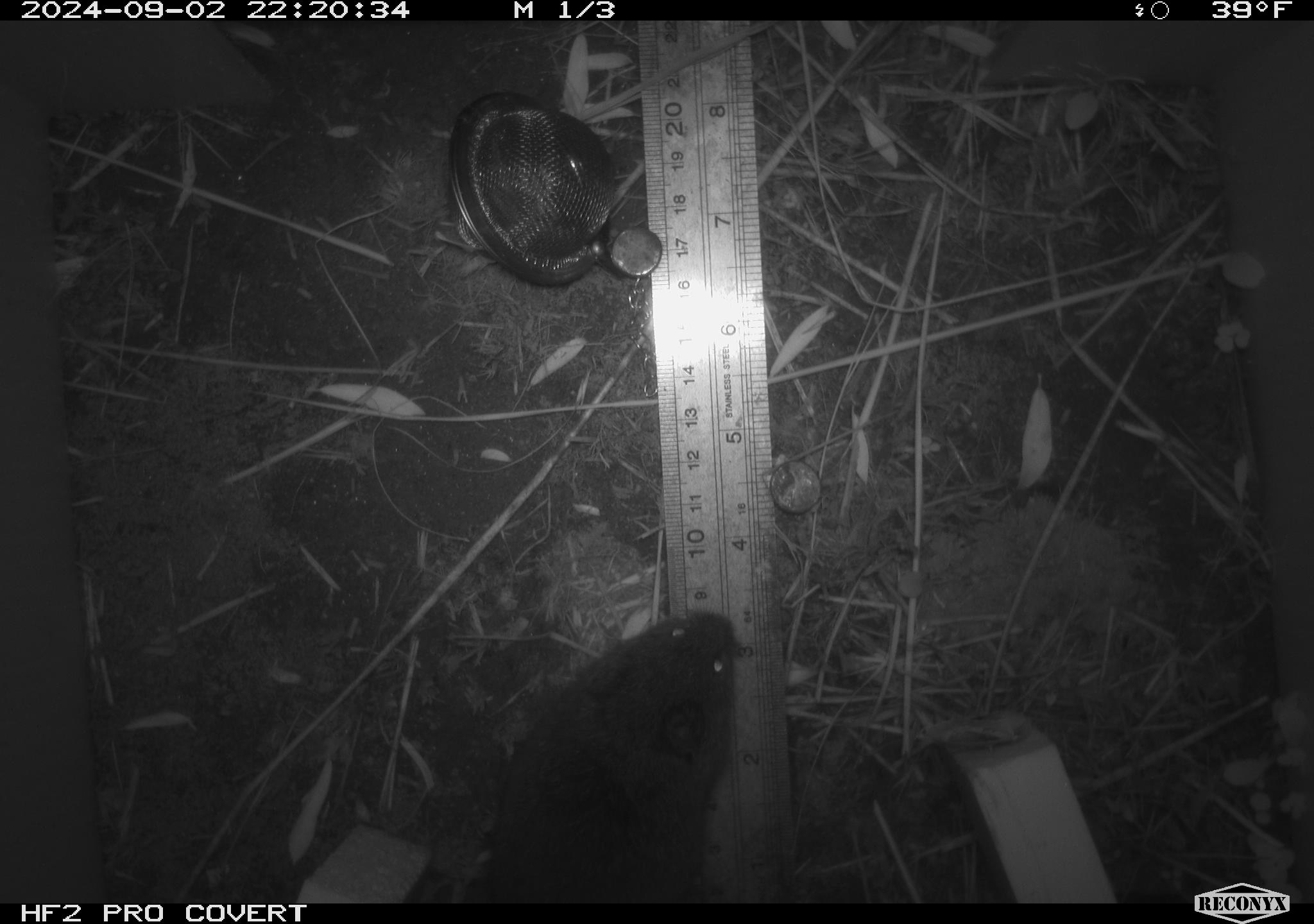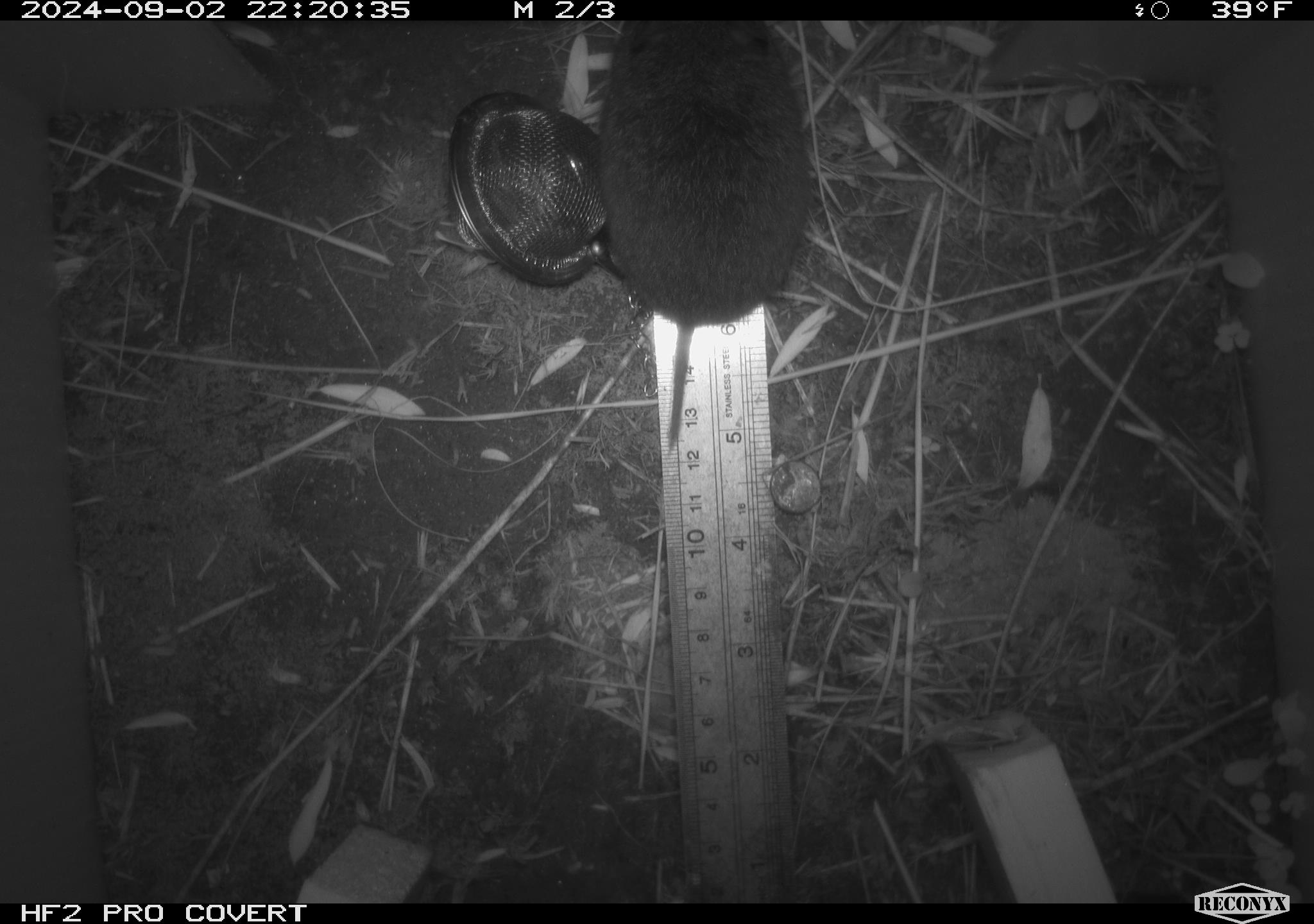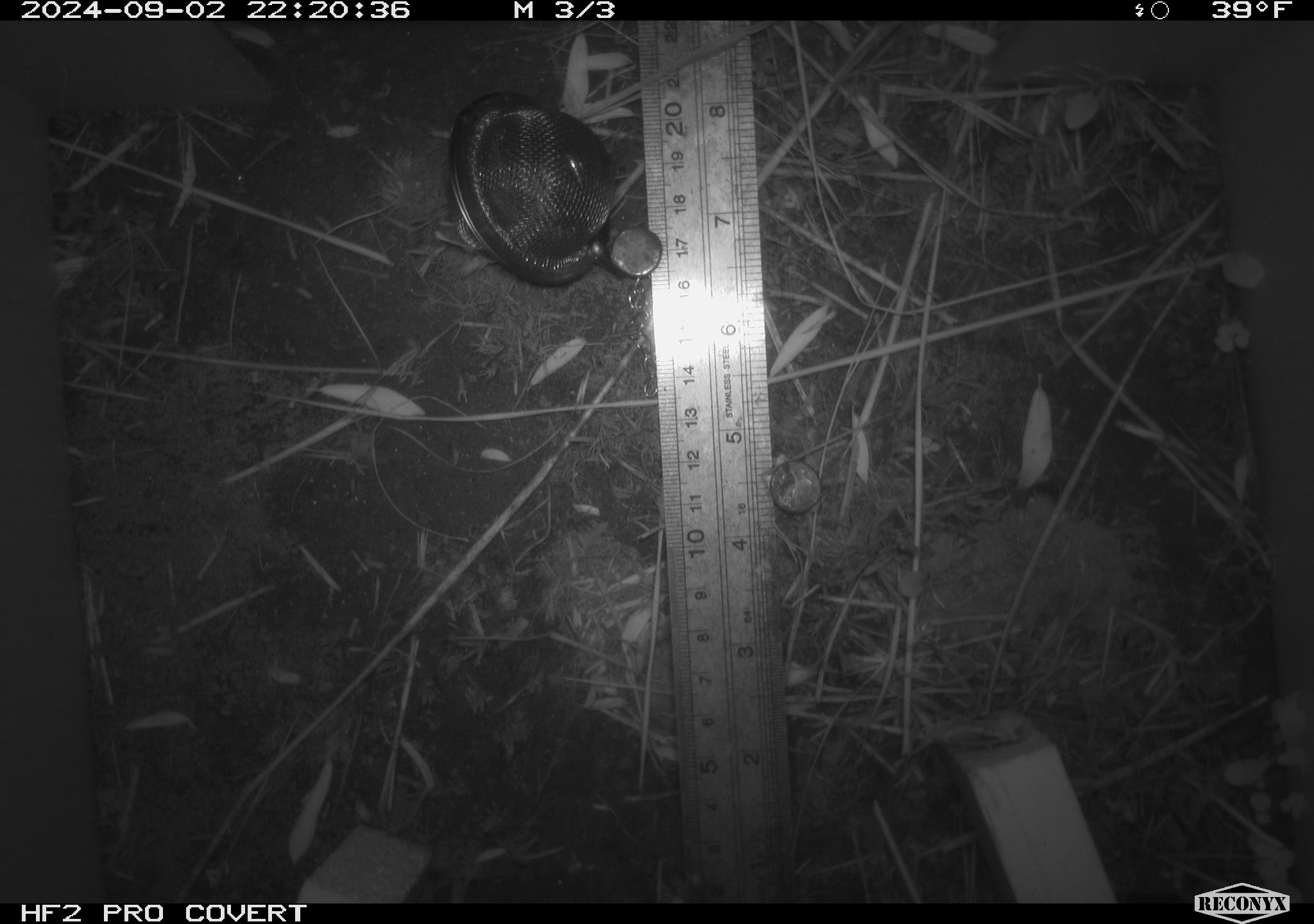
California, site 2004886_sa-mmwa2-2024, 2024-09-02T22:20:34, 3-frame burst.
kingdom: Animalia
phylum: Chordata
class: Mammalia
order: Rodentia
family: Cricetidae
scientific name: Arvicolinae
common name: voles, lemmings, and muskrats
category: arvicolinae subfamily